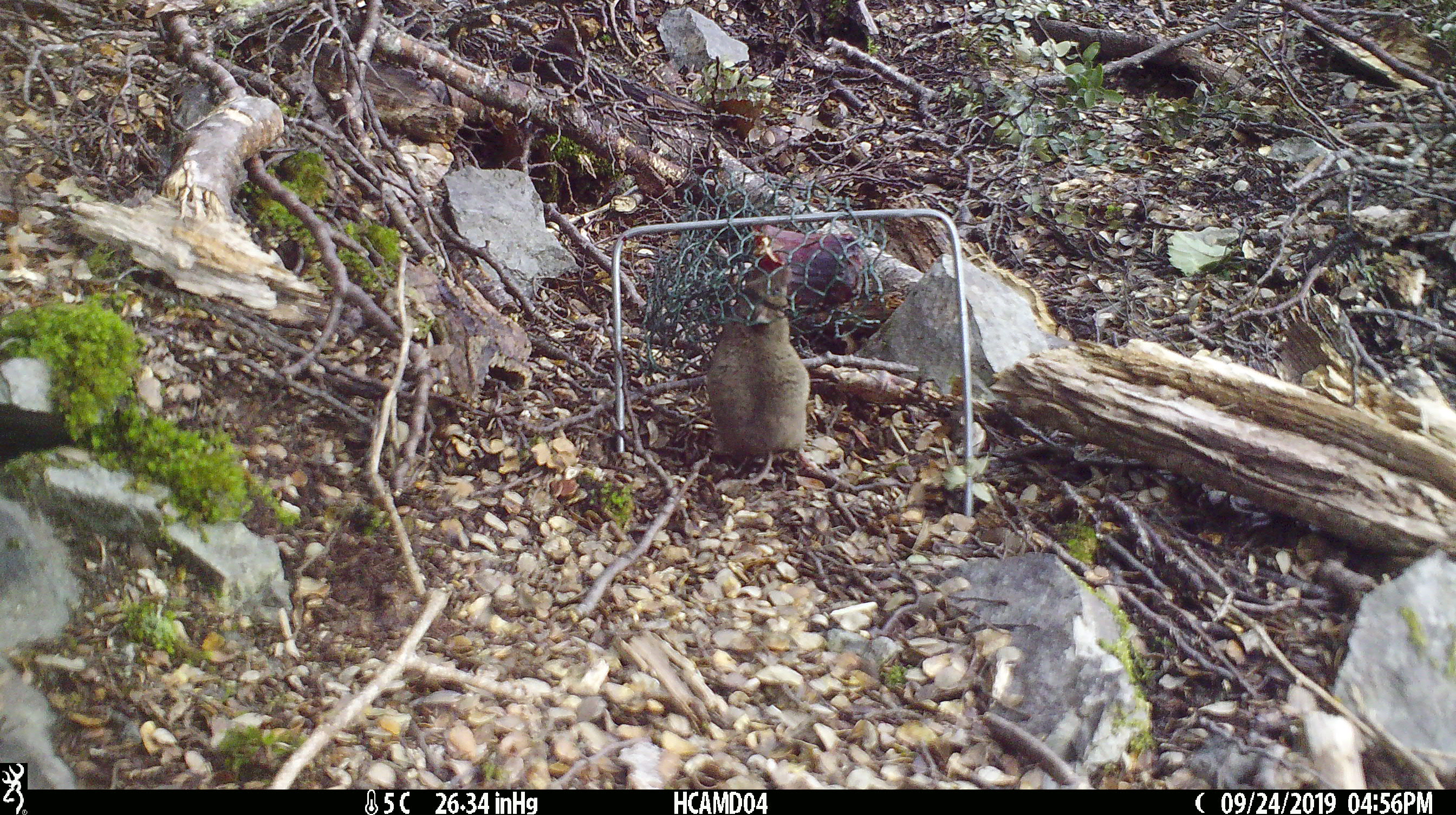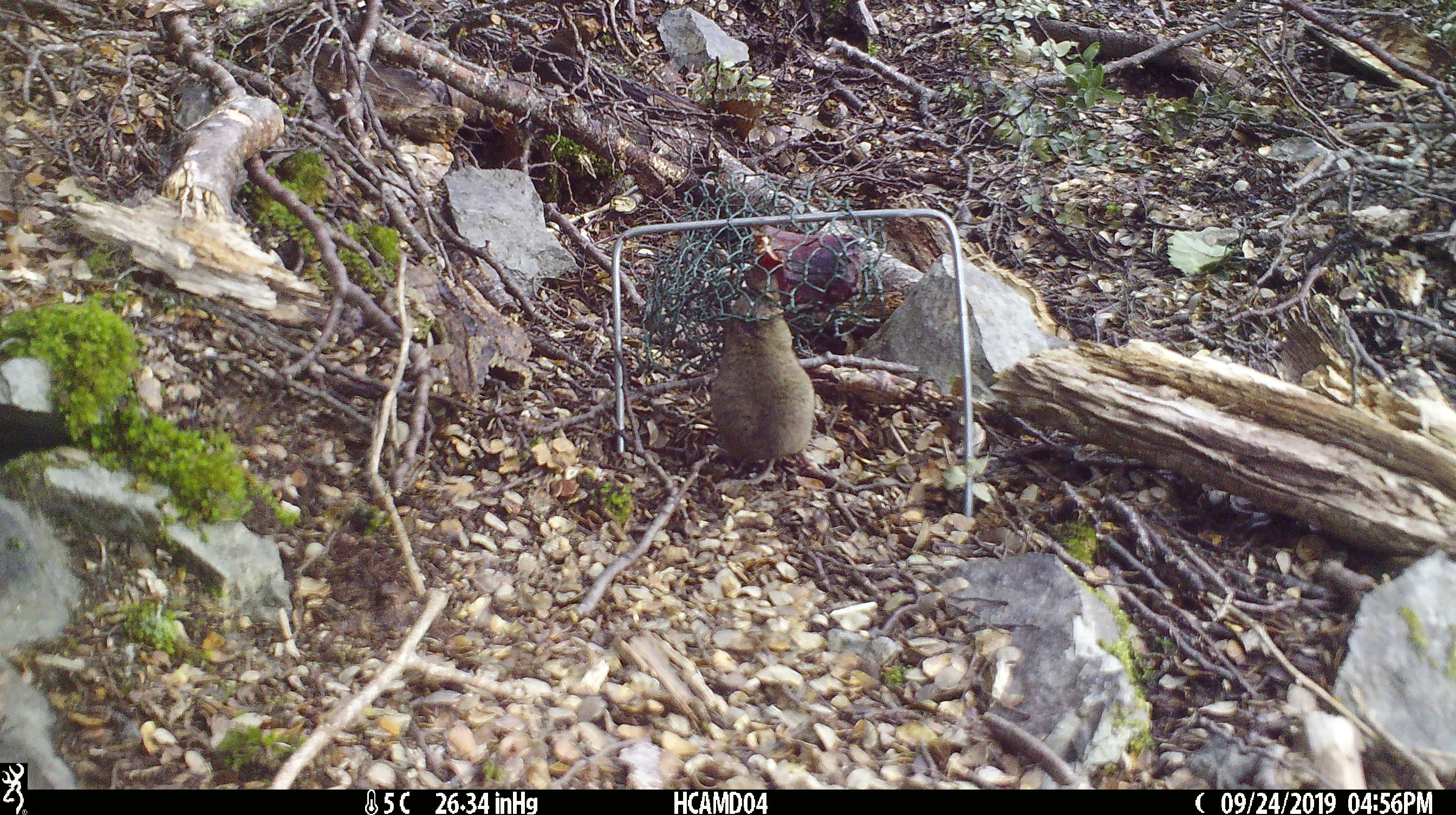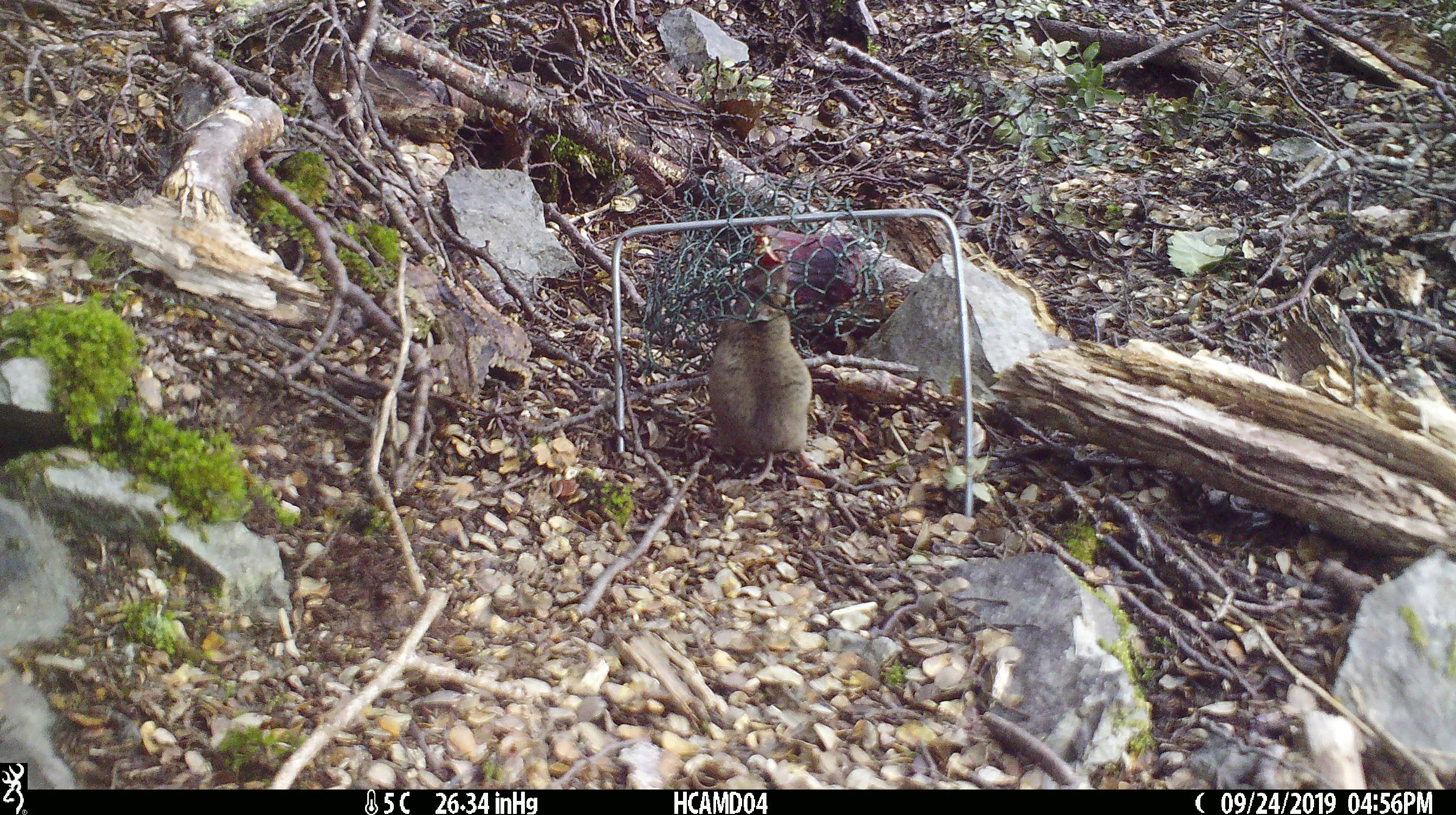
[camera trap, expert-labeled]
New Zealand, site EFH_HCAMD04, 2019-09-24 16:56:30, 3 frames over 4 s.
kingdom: Animalia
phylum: Chordata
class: Mammalia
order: Rodentia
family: Muridae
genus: Mus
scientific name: Mus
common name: mouse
Mouse (Mus).